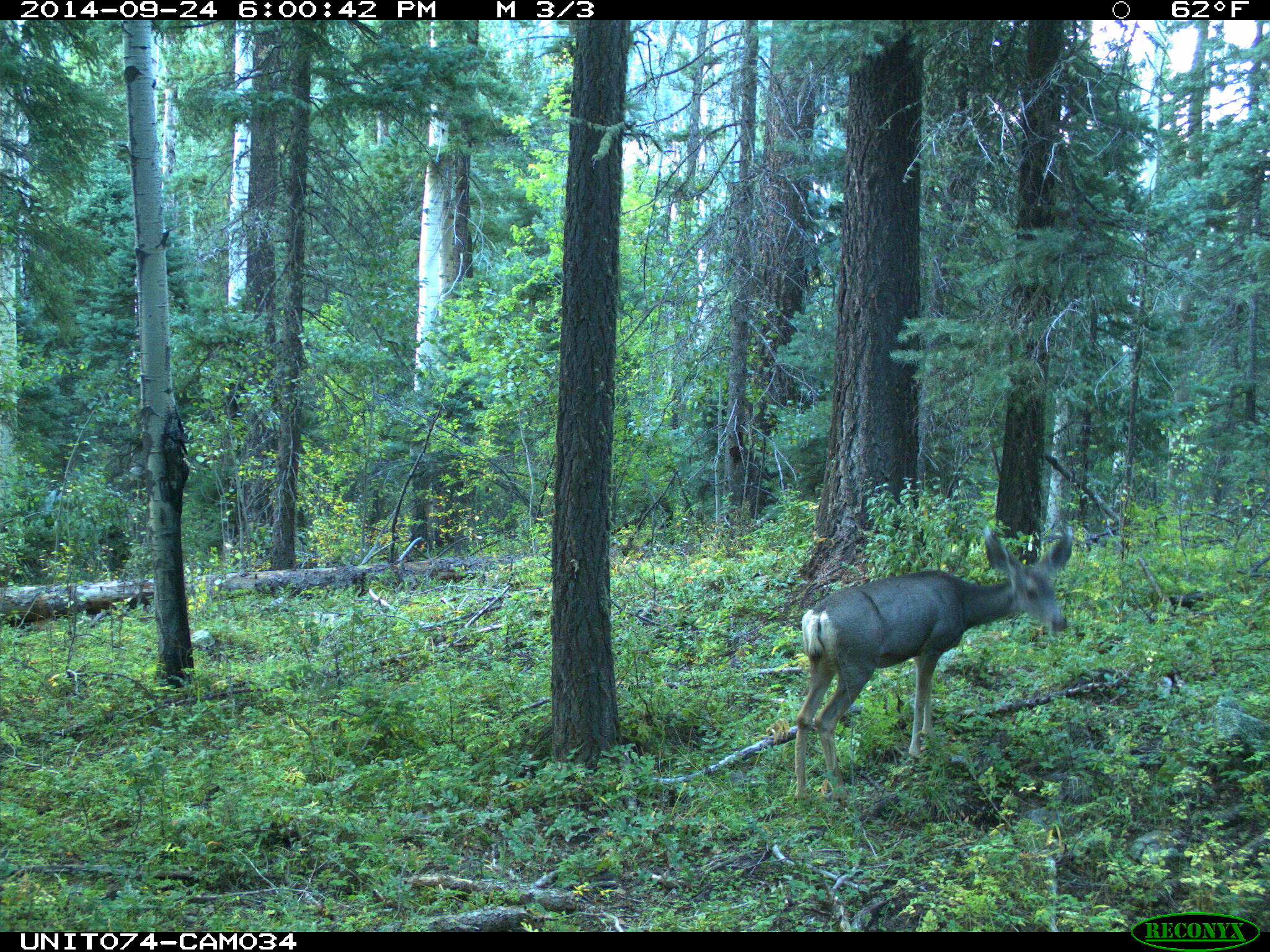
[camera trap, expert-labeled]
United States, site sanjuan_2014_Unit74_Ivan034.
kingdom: Animalia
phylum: Chordata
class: Mammalia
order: Artiodactyla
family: Cervidae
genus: Odocoileus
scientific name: Odocoileus hemionus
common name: mule deer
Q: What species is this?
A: Odocoileus hemionus (mule deer).